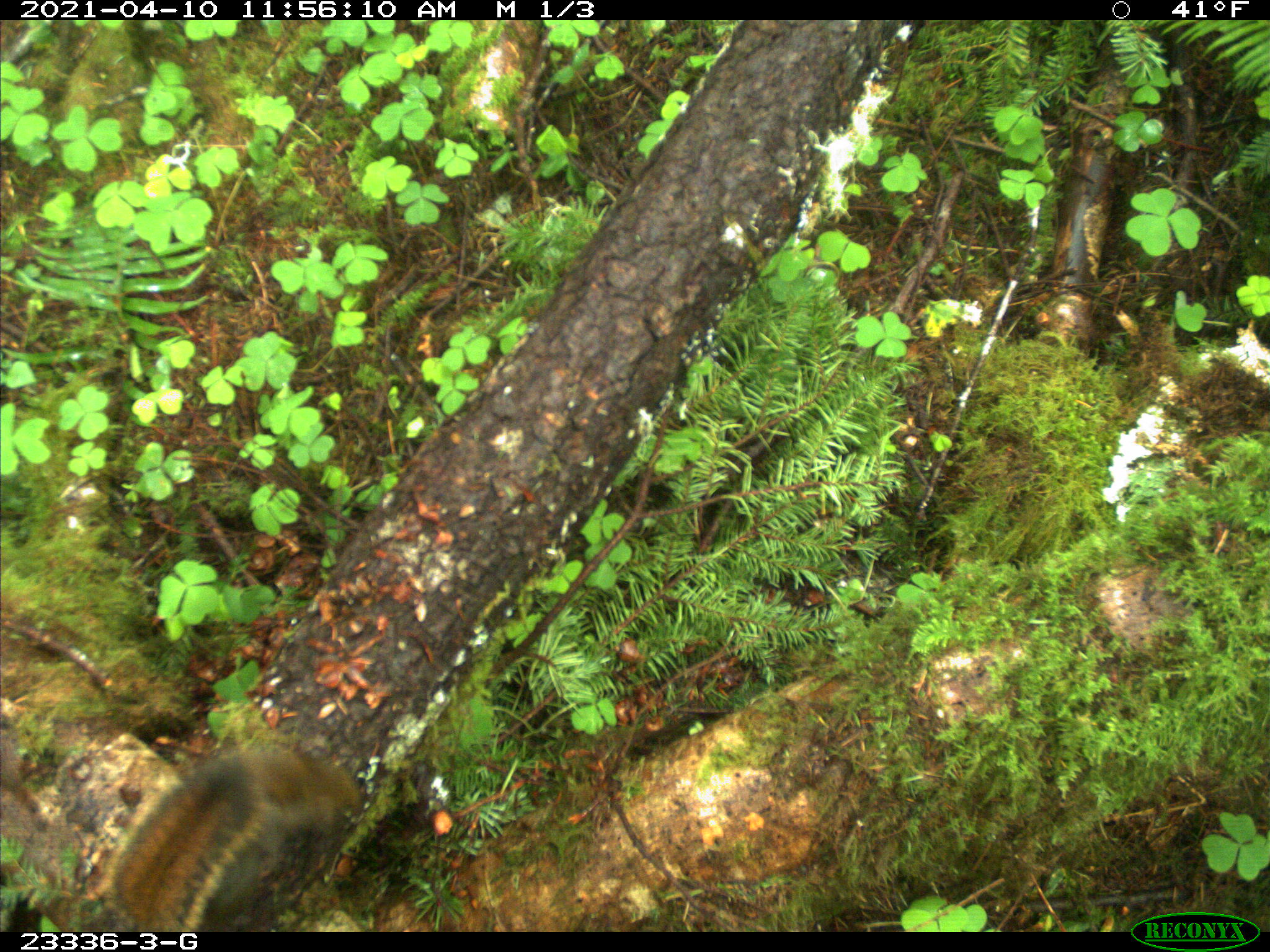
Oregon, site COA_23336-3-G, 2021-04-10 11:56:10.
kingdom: Animalia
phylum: Chordata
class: Mammalia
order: Rodentia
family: Sciuridae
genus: Tamiasciurus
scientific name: Tamiasciurus douglasii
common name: douglas squirrel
Douglas squirrel (Tamiasciurus douglasii).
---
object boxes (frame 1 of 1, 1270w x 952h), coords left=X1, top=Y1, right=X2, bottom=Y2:
douglas squirrel: left=93, top=741, right=368, bottom=927